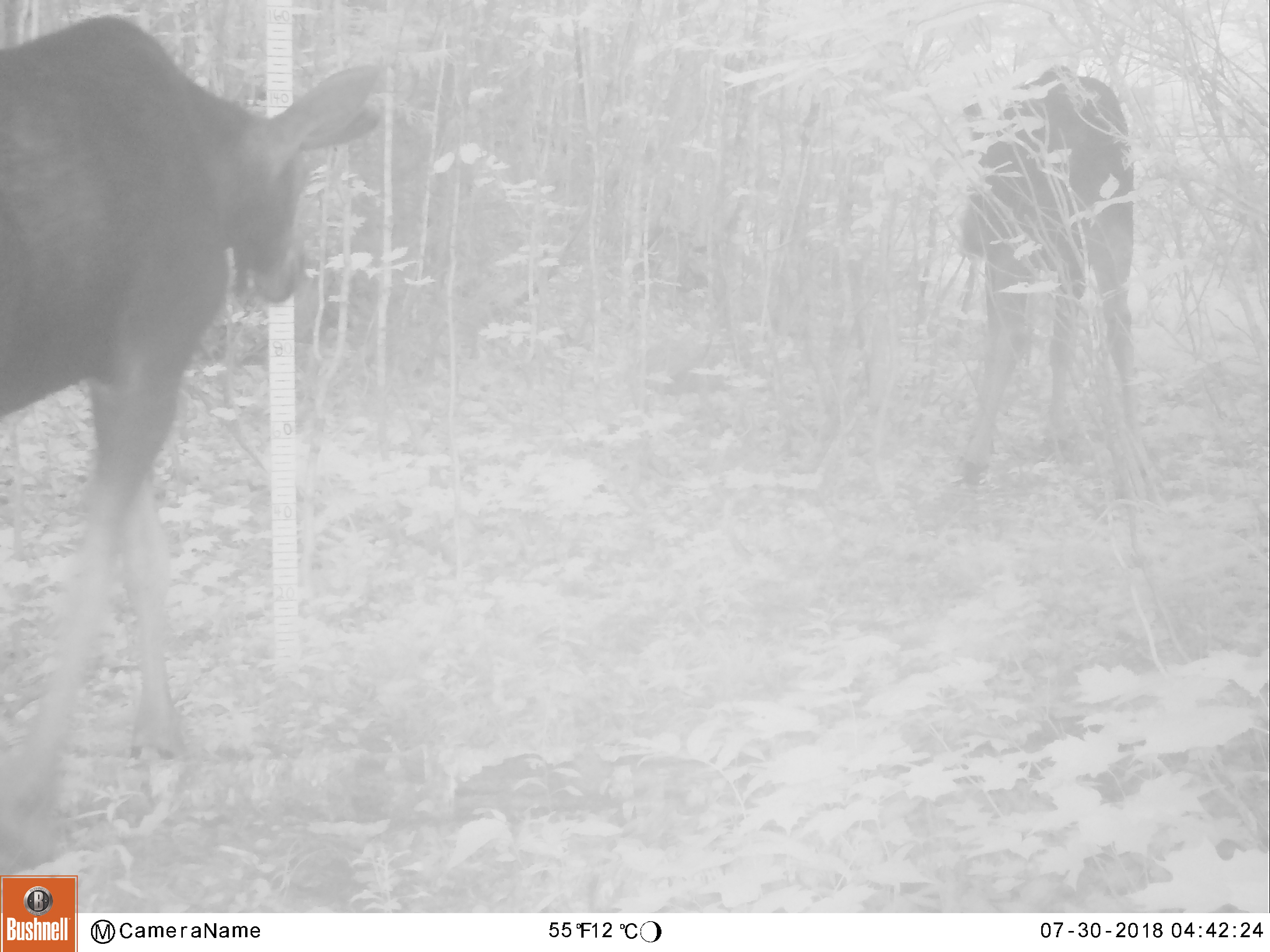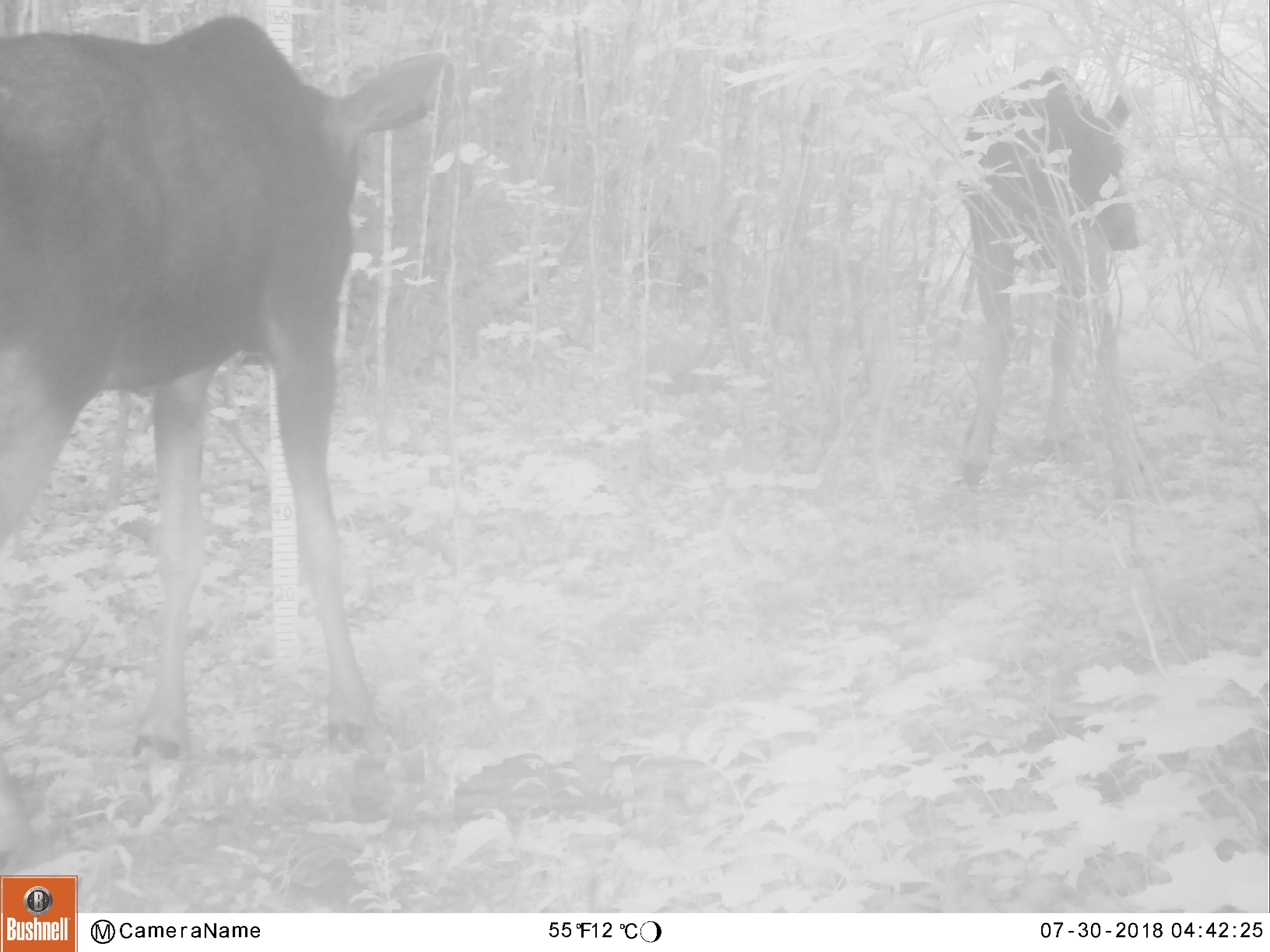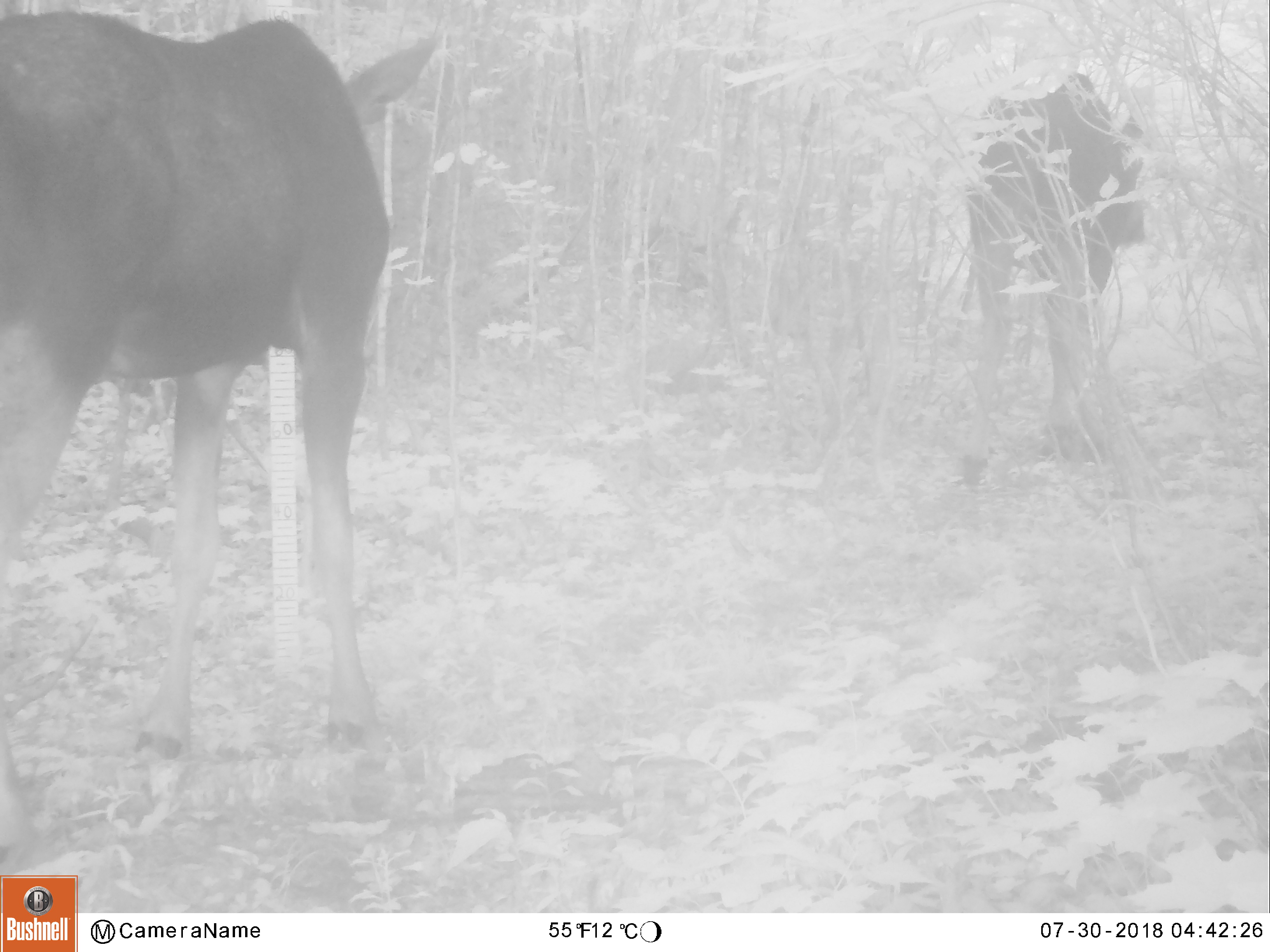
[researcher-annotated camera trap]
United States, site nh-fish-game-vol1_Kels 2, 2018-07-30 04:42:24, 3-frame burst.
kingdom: Animalia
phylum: Chordata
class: Mammalia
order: Artiodactyla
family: Cervidae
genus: Alces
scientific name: Alces alces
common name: moose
Moose (Alces alces).